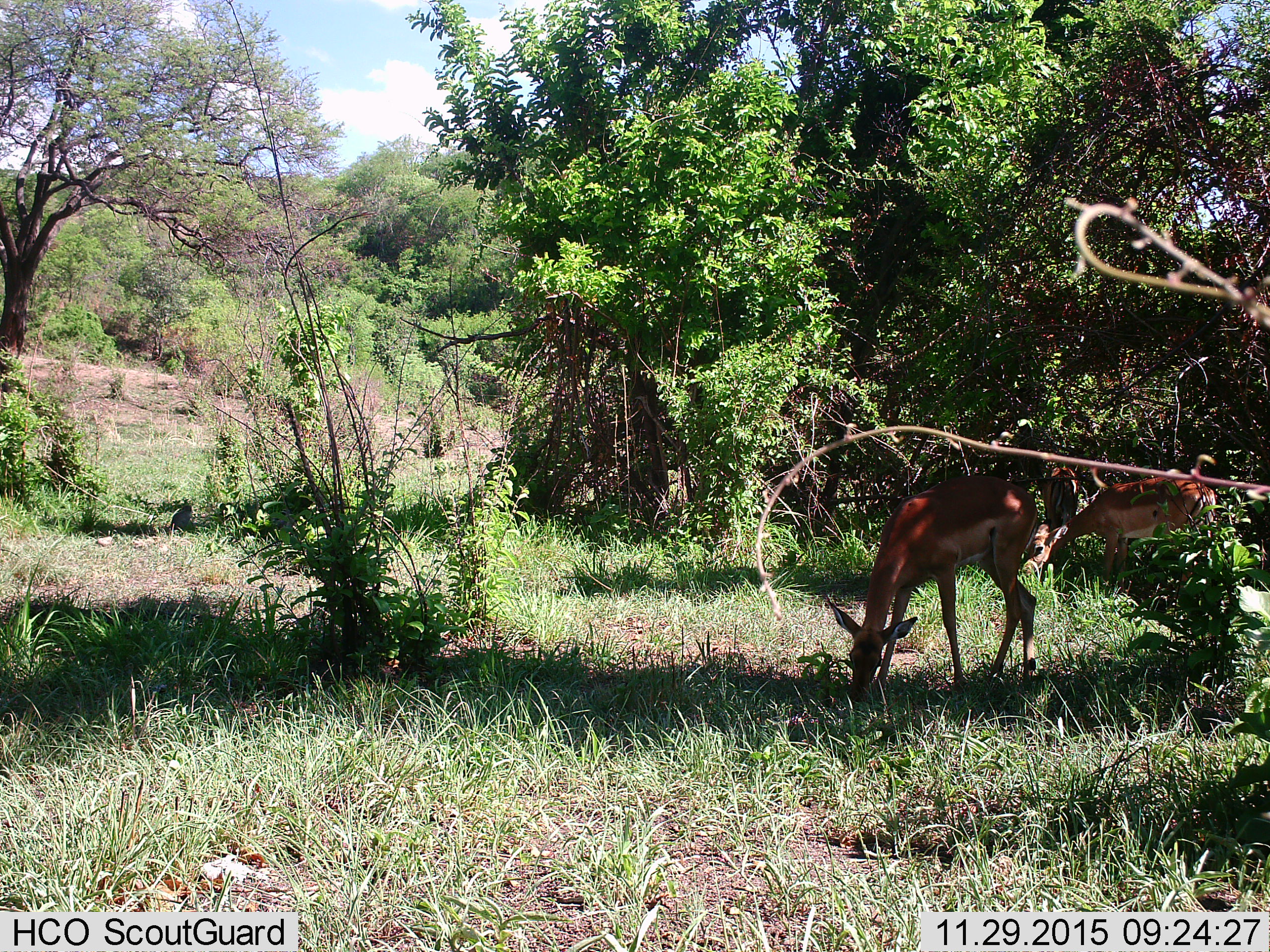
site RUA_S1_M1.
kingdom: Animalia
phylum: Chordata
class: Mammalia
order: Artiodactyla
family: Bovidae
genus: Aepyceros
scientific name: Aepyceros melampus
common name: impala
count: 3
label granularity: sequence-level